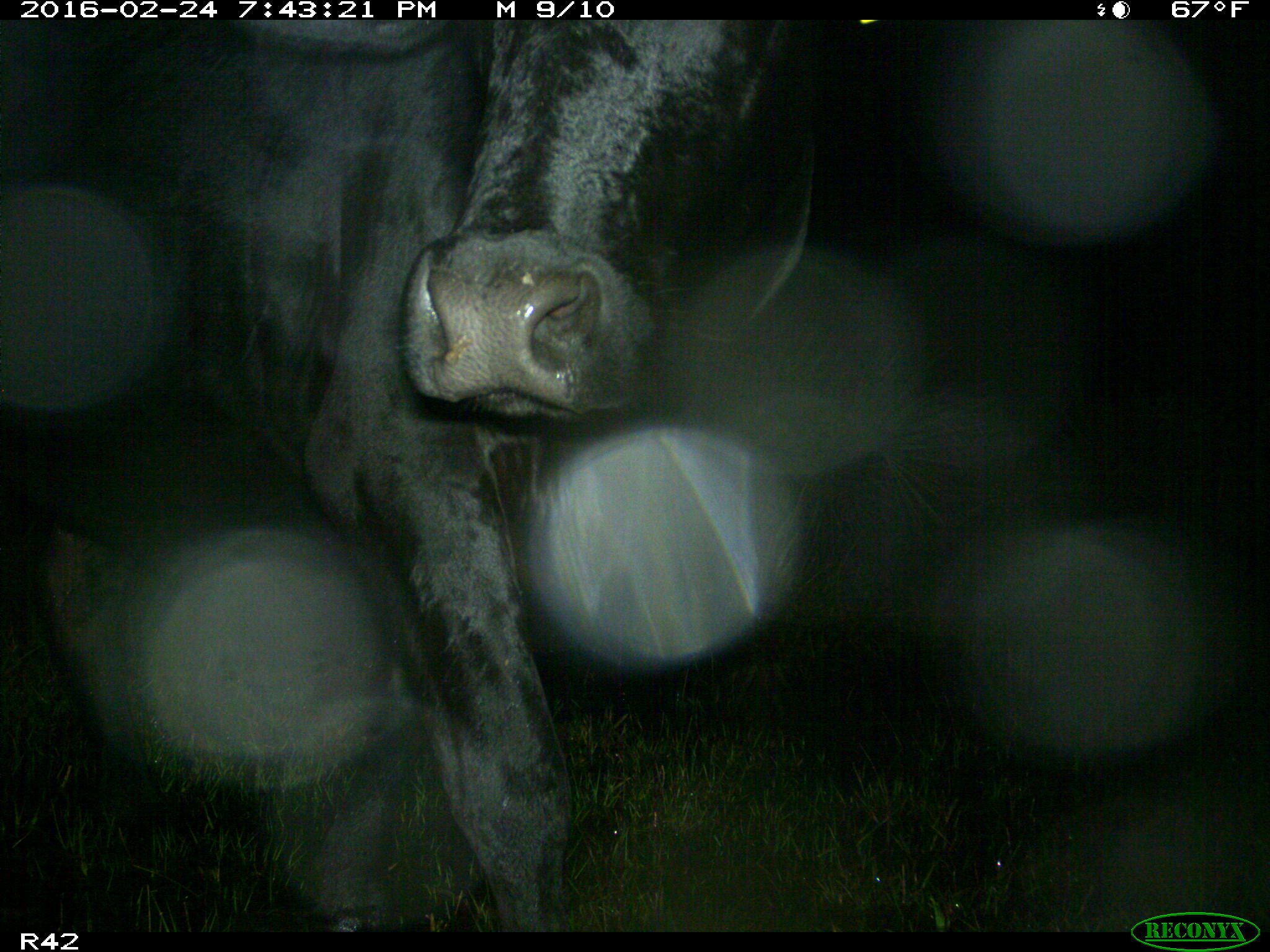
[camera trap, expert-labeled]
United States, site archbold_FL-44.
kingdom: Animalia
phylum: Chordata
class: Mammalia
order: Artiodactyla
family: Bovidae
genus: Bos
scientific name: Bos taurus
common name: domestic cow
Bos taurus (domestic cow).